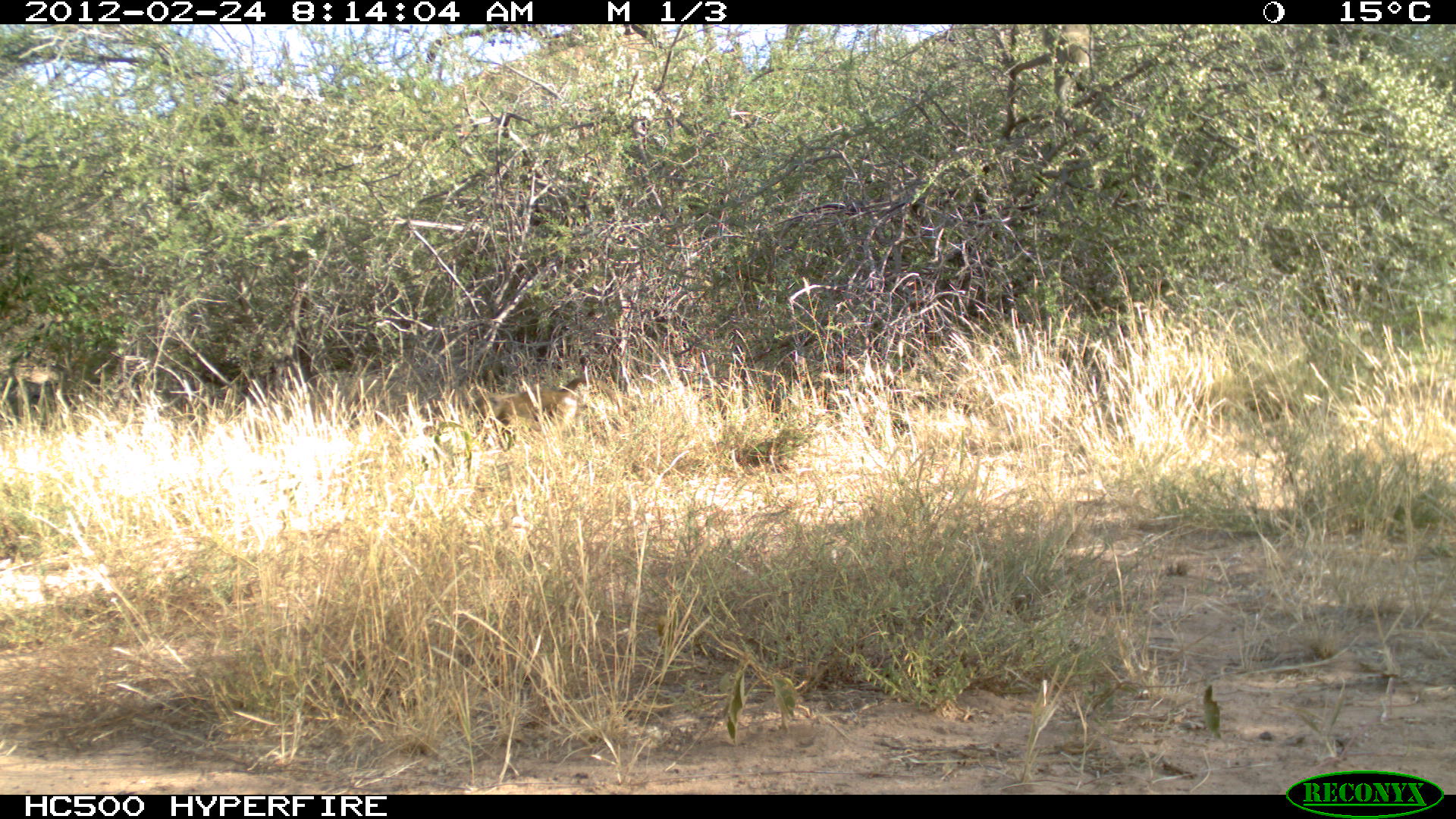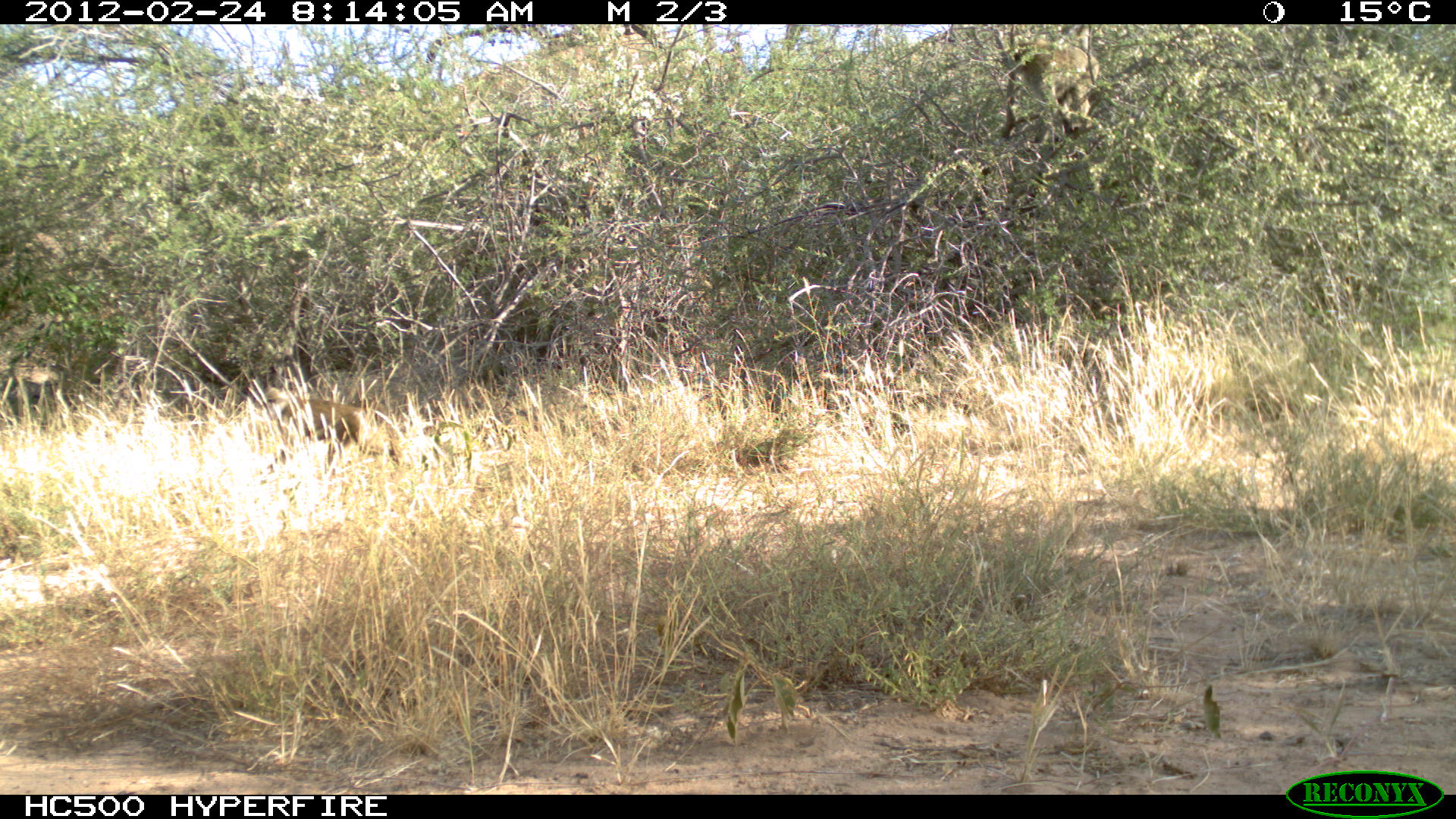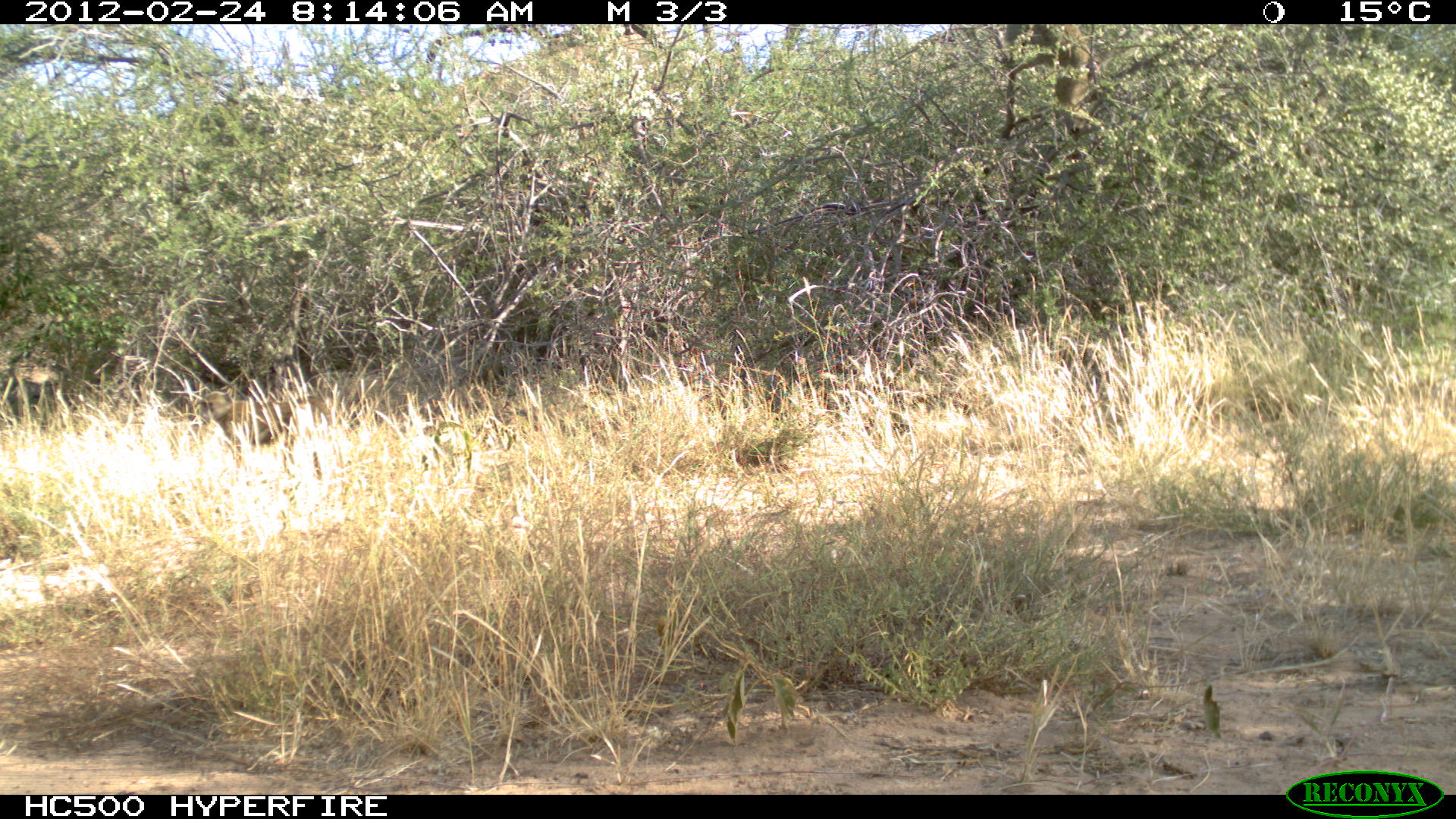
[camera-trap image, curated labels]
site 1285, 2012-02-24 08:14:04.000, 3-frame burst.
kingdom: Animalia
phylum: Chordata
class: Mammalia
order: Primates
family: Cercopithecidae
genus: Papio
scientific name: Papio anubis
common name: olive baboon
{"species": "Papio anubis (olive baboon)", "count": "2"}